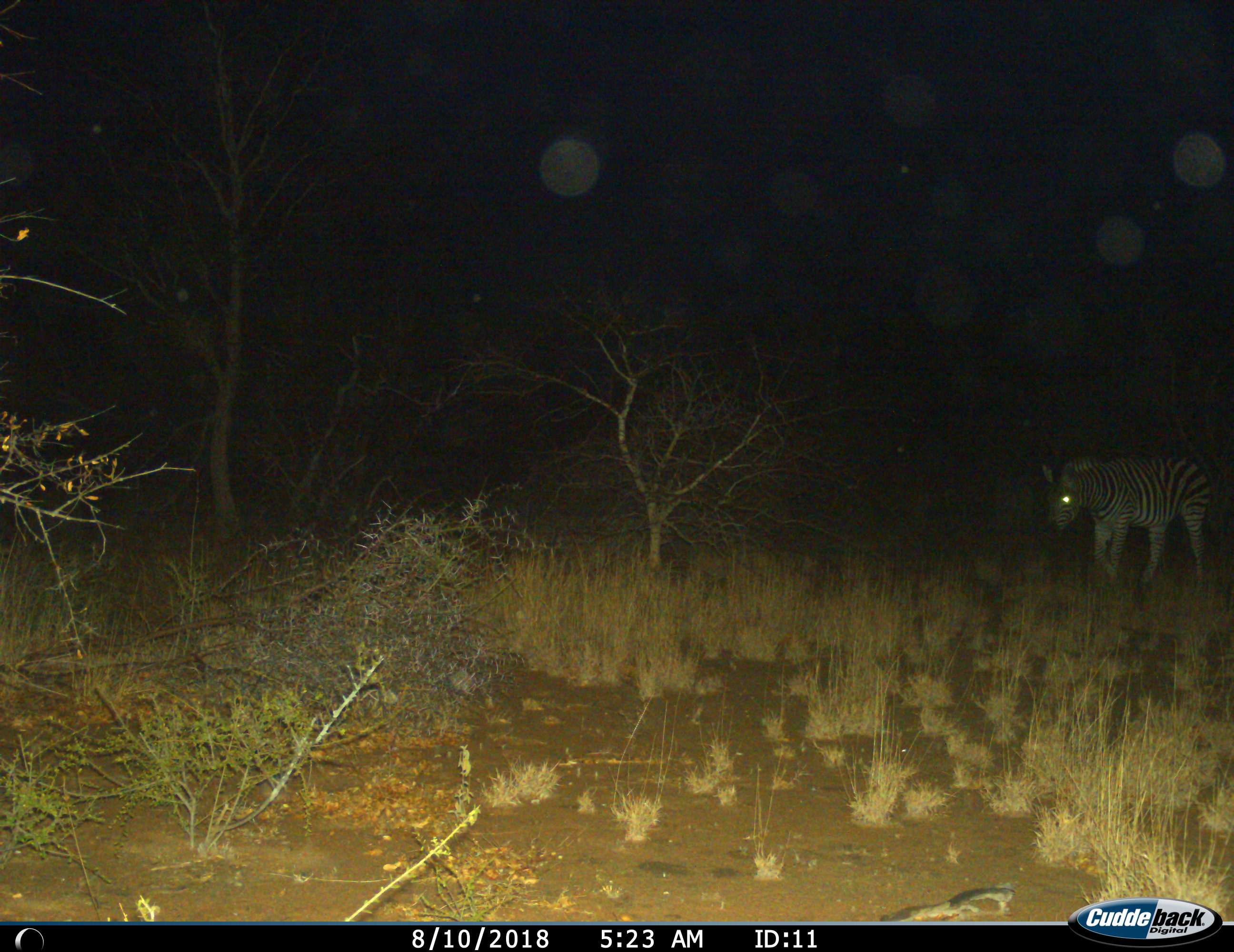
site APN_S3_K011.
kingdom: Animalia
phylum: Chordata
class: Mammalia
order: Perissodactyla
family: Equidae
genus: Equus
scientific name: Equus quagga burchellii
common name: burchell's zebra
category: zebraburchells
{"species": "zebraburchells (burchell's zebra) (Equus quagga burchellii)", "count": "1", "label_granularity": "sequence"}